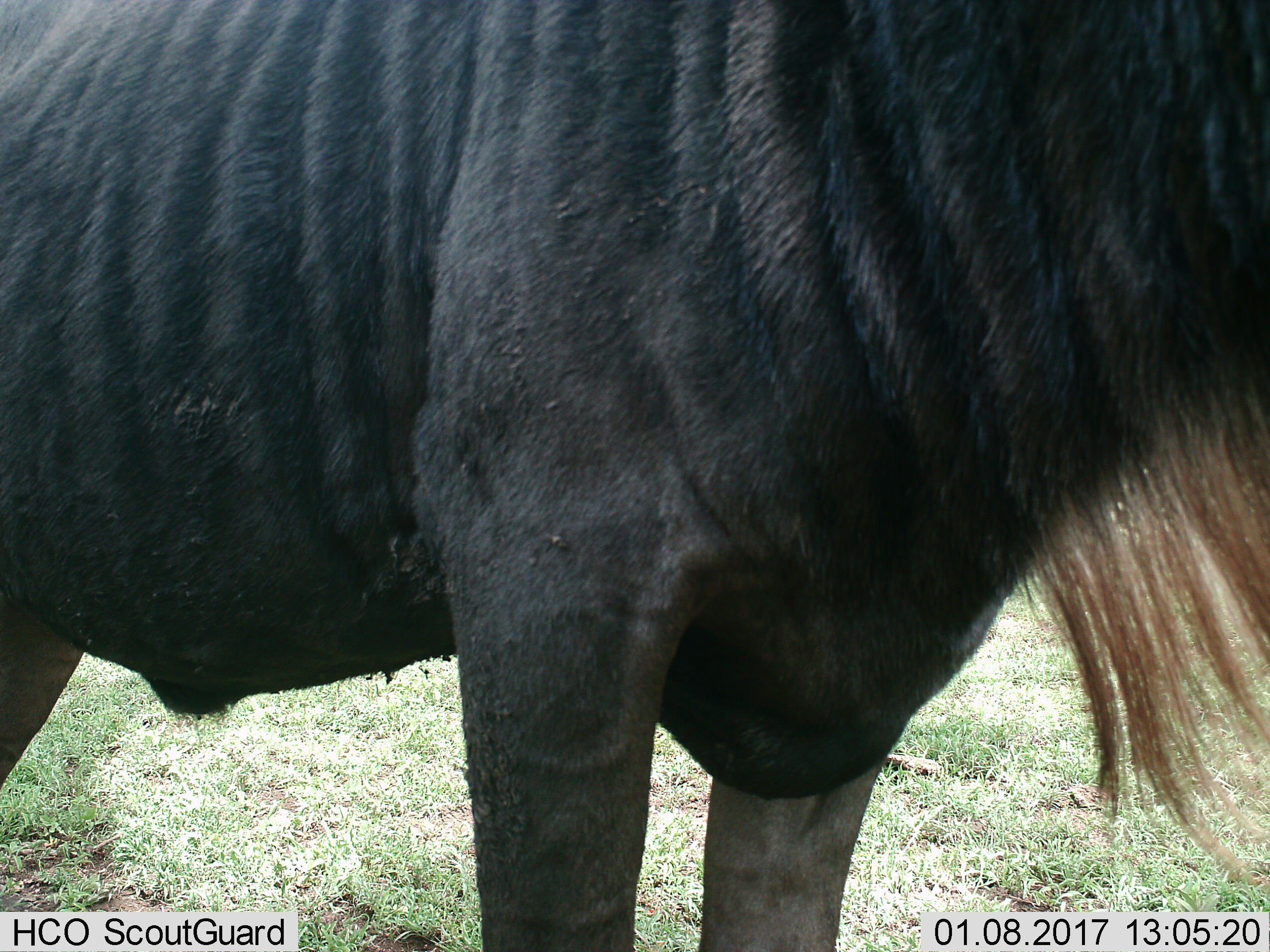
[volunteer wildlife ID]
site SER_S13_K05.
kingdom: Animalia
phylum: Chordata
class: Mammalia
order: Artiodactyla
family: Bovidae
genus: Connochaetes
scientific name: Connochaetes taurinus taurinus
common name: blue wildebeest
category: wildebeestblue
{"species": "wildebeestblue (blue wildebeest) (Connochaetes taurinus taurinus)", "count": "1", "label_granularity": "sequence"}